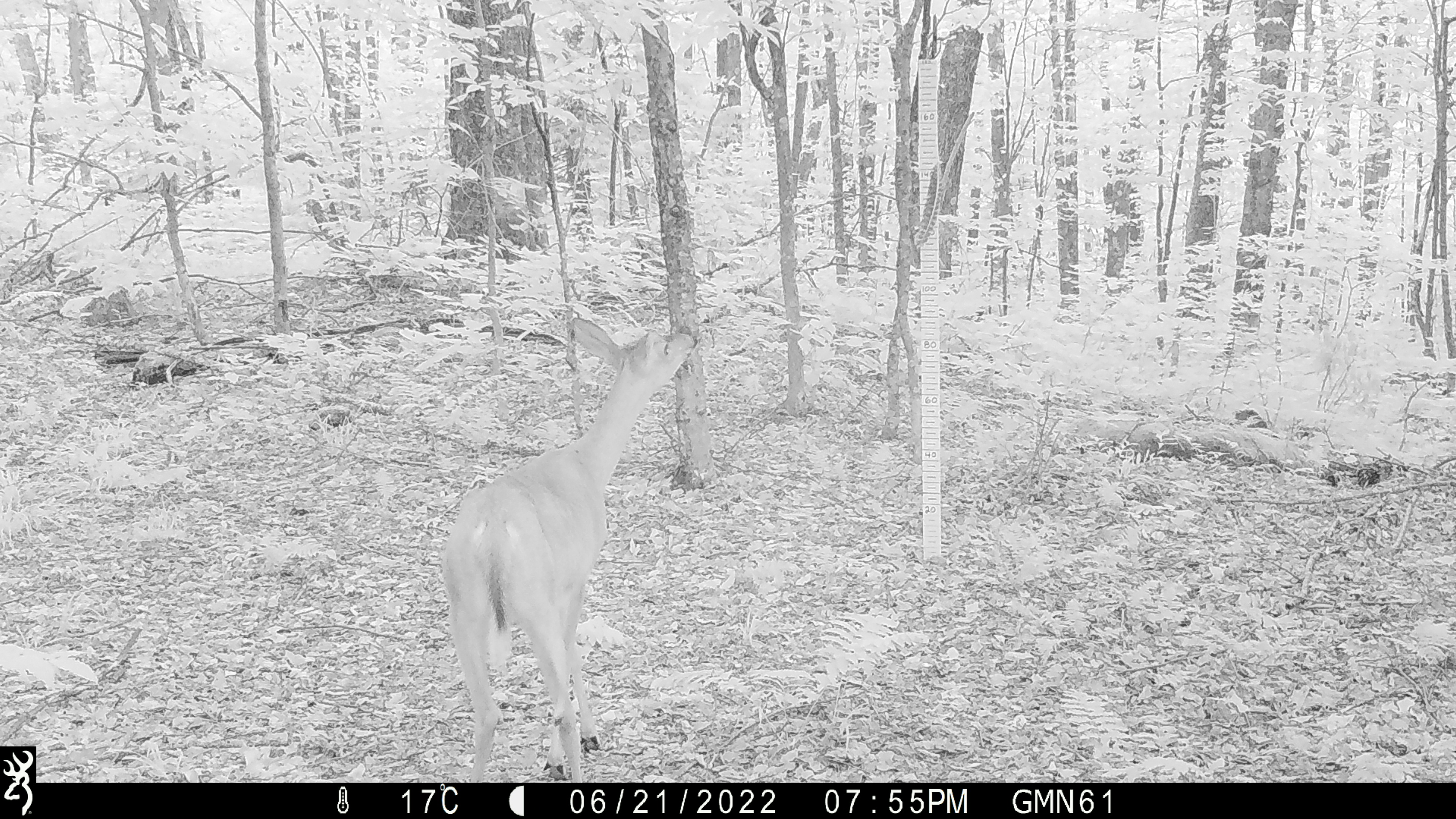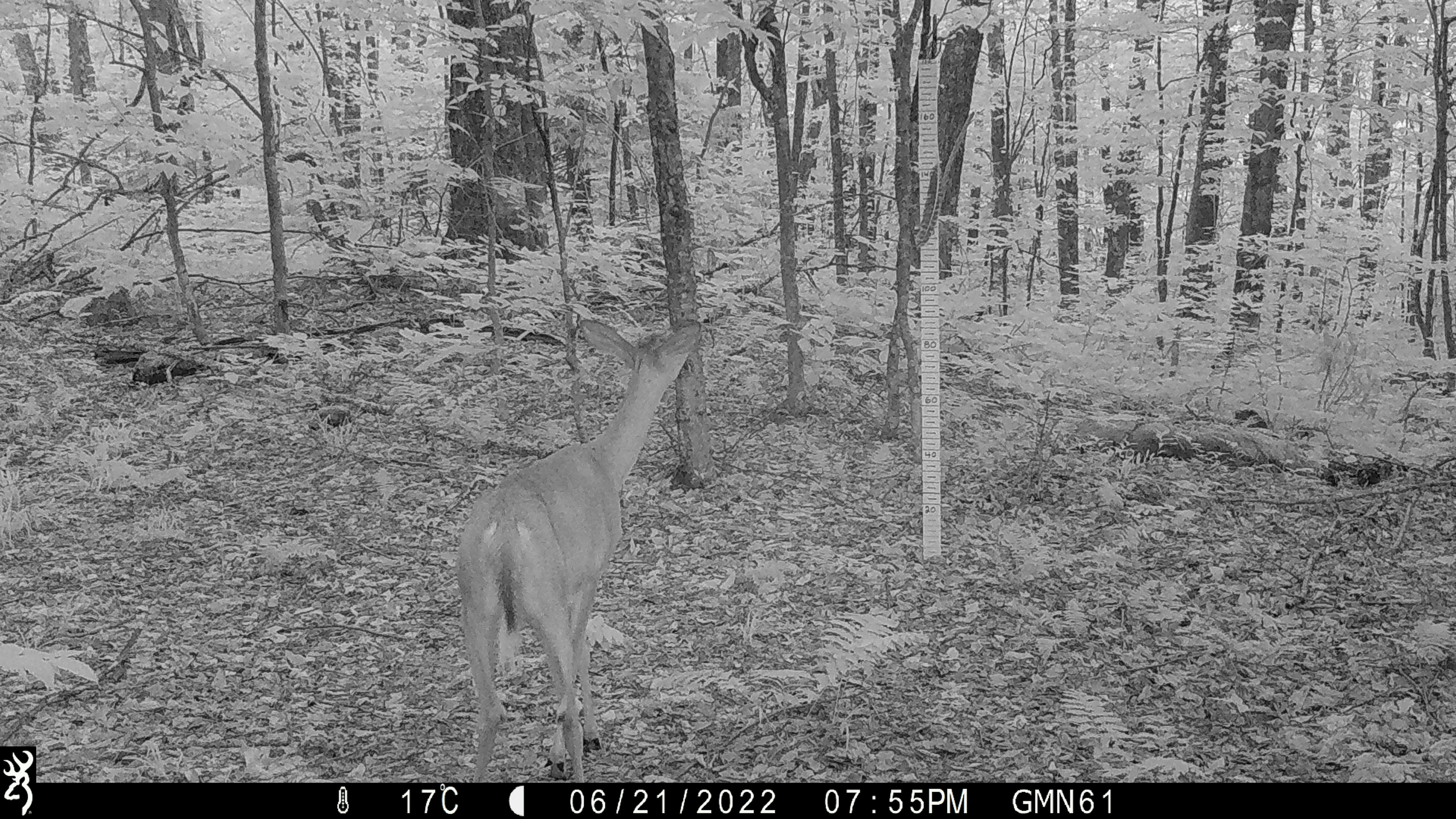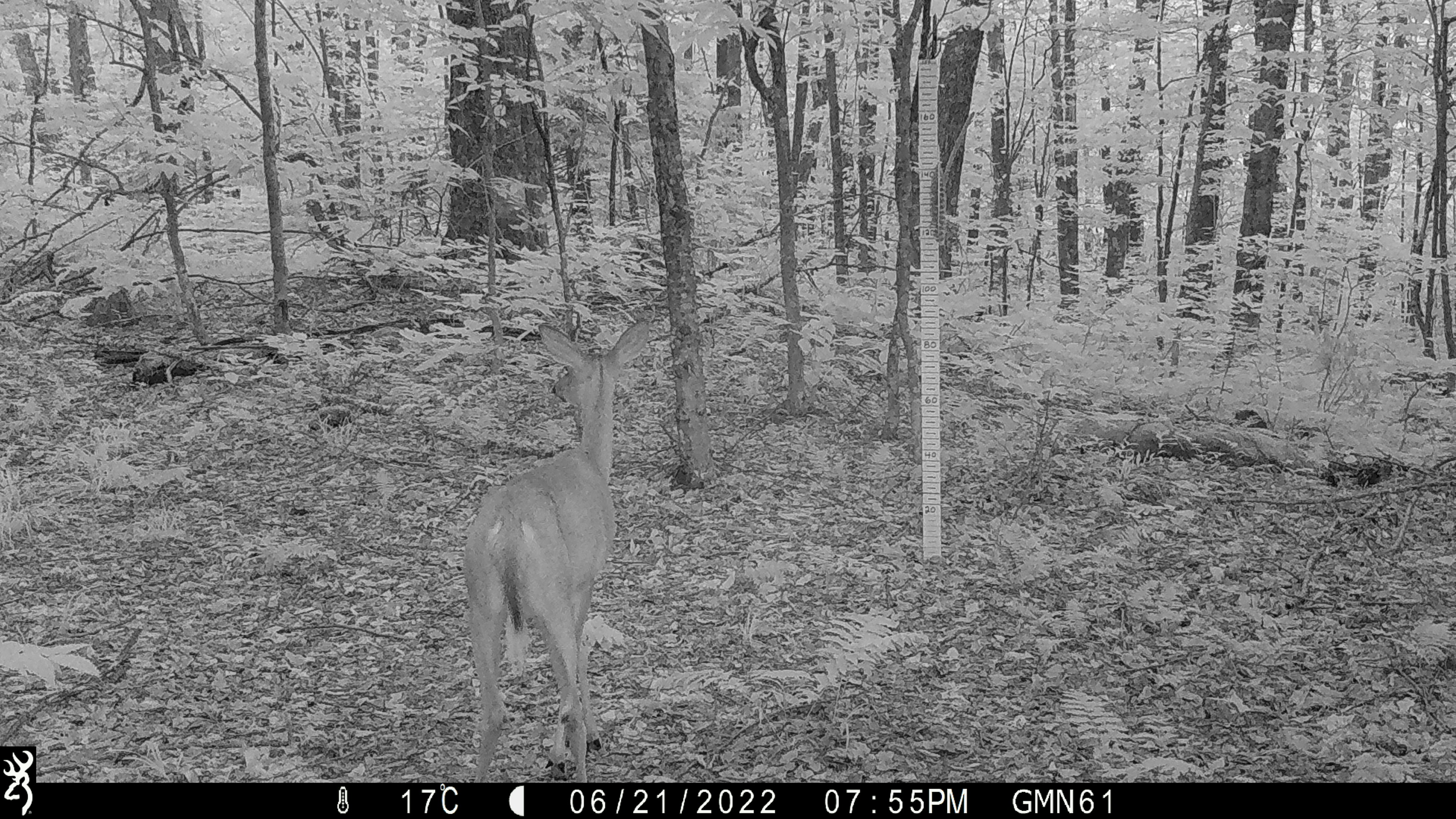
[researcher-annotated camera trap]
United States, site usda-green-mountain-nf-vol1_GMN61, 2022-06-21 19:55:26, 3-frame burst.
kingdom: Animalia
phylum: Chordata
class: Mammalia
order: Artiodactyla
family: Cervidae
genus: Odocoileus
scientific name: Odocoileus virginianus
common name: white-tailed deer